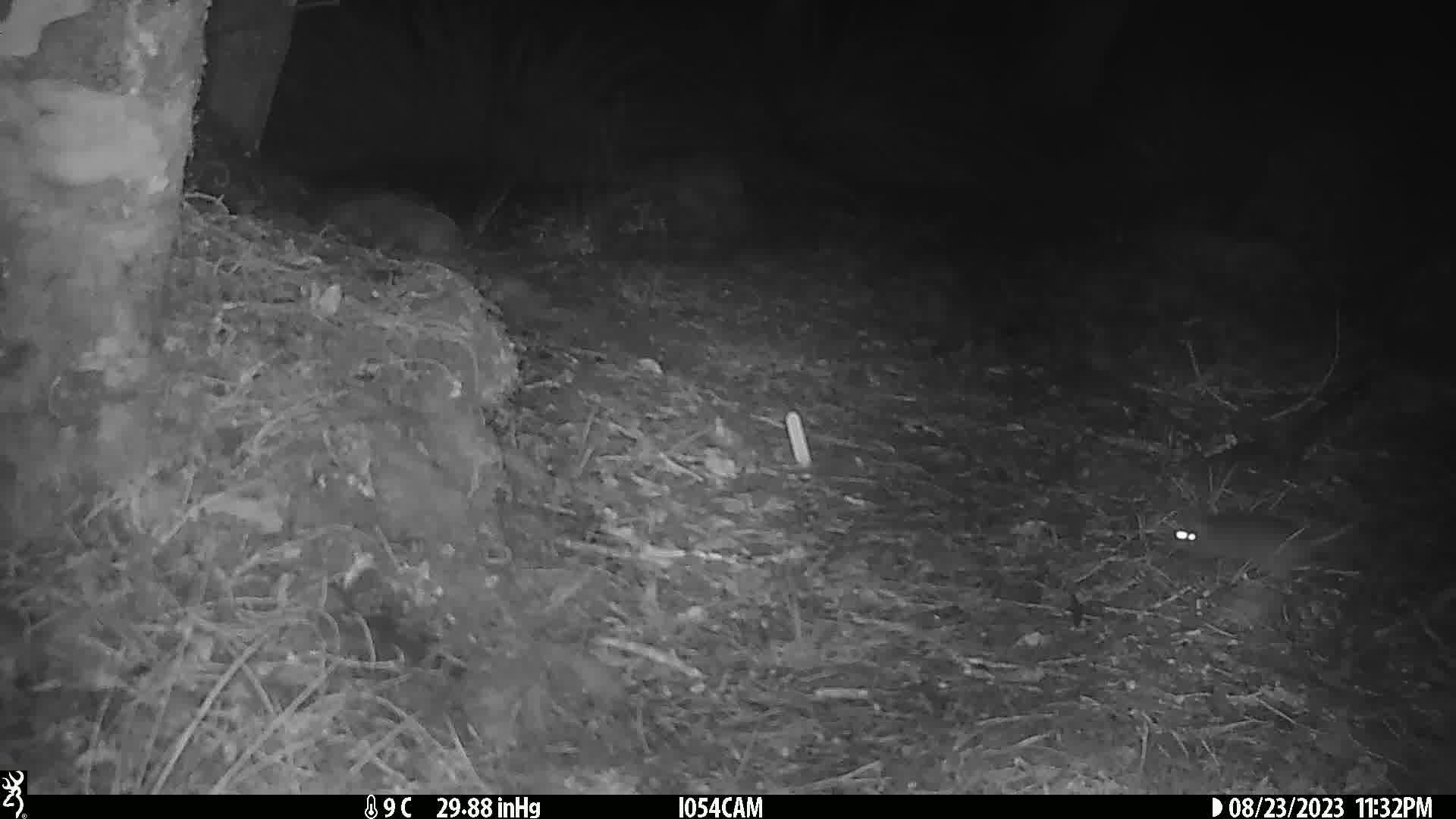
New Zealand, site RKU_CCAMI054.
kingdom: Animalia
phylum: Chordata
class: Mammalia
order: Rodentia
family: Muridae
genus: Rattus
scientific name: Rattus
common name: rat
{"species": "rat (Rattus)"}